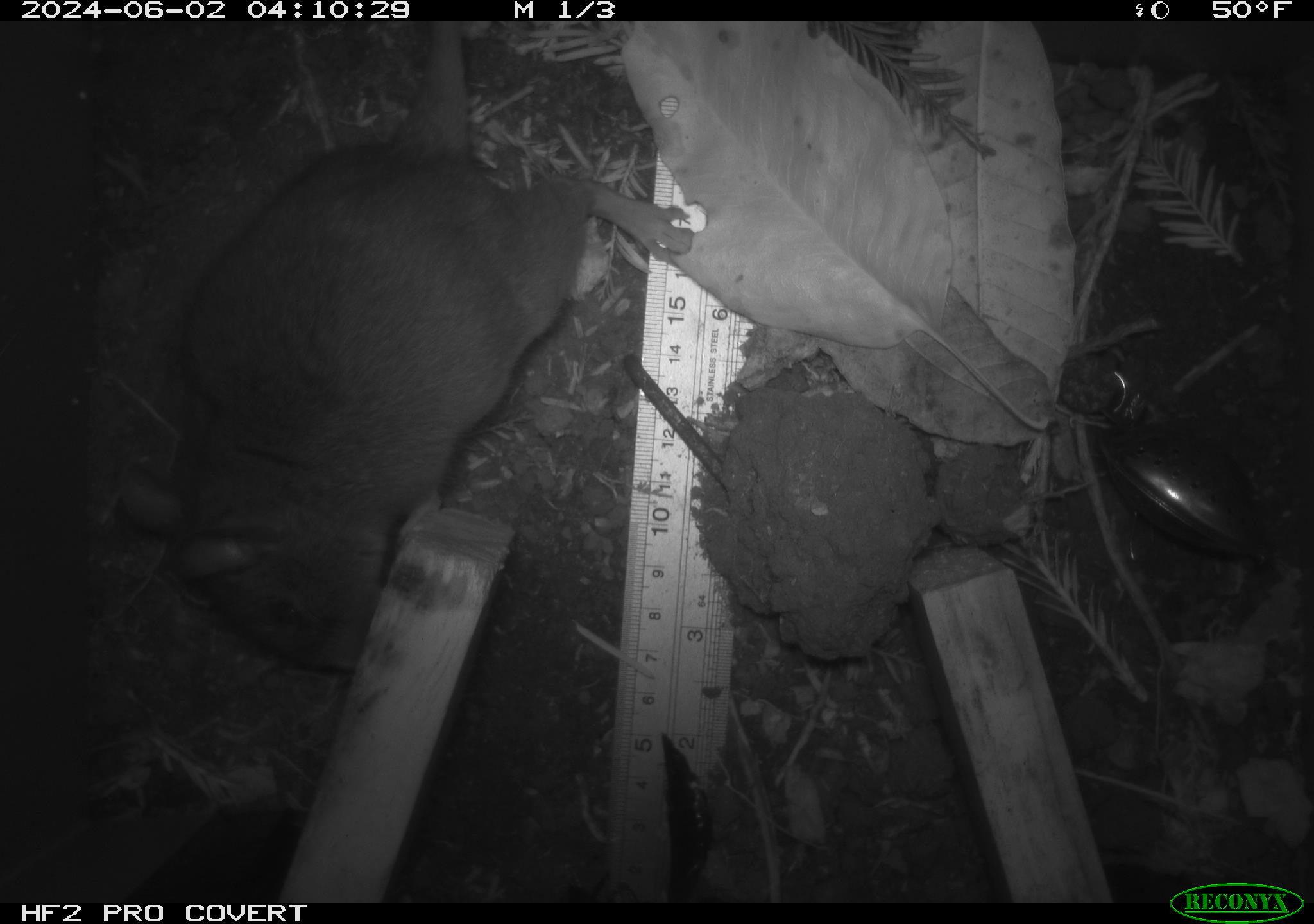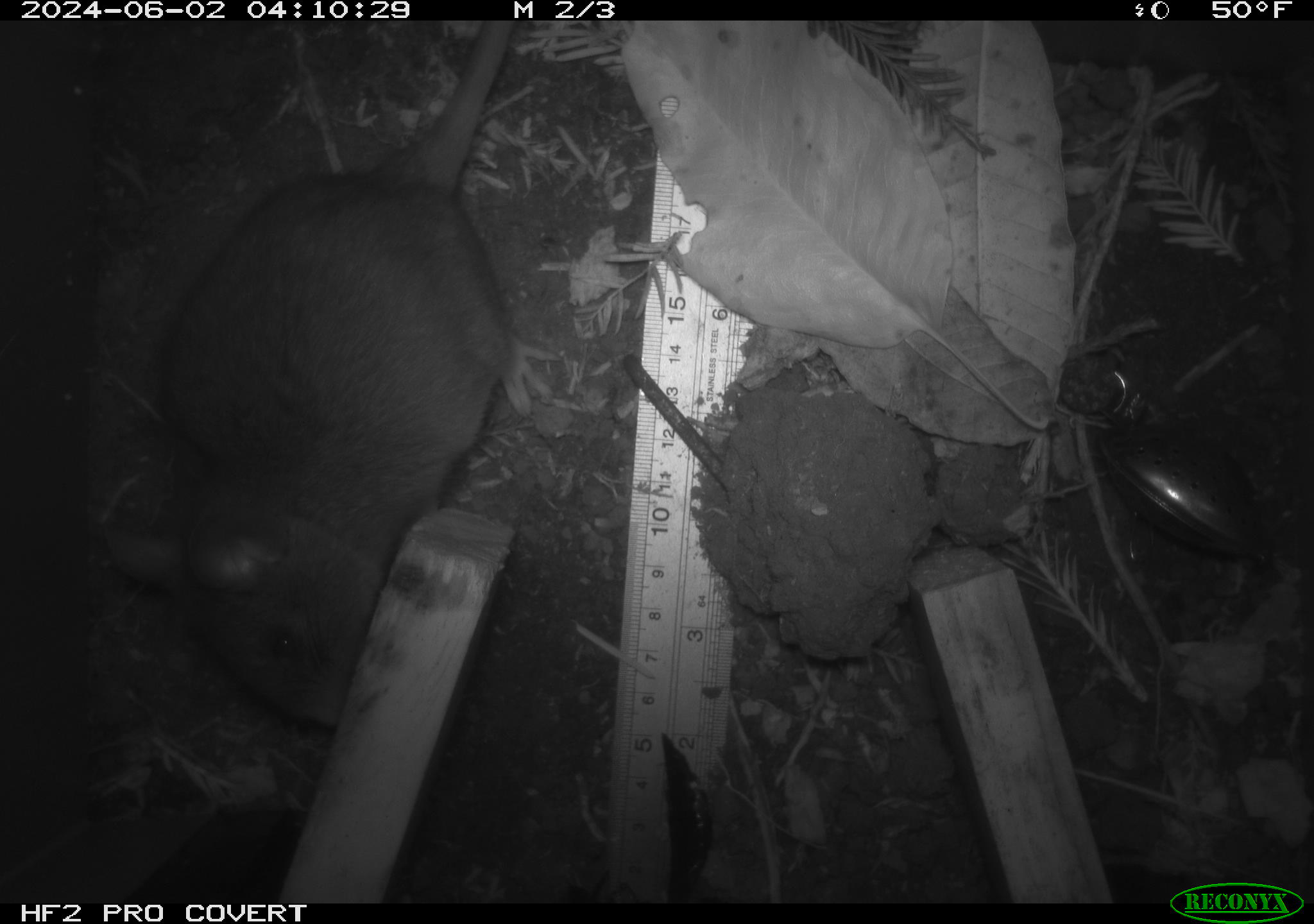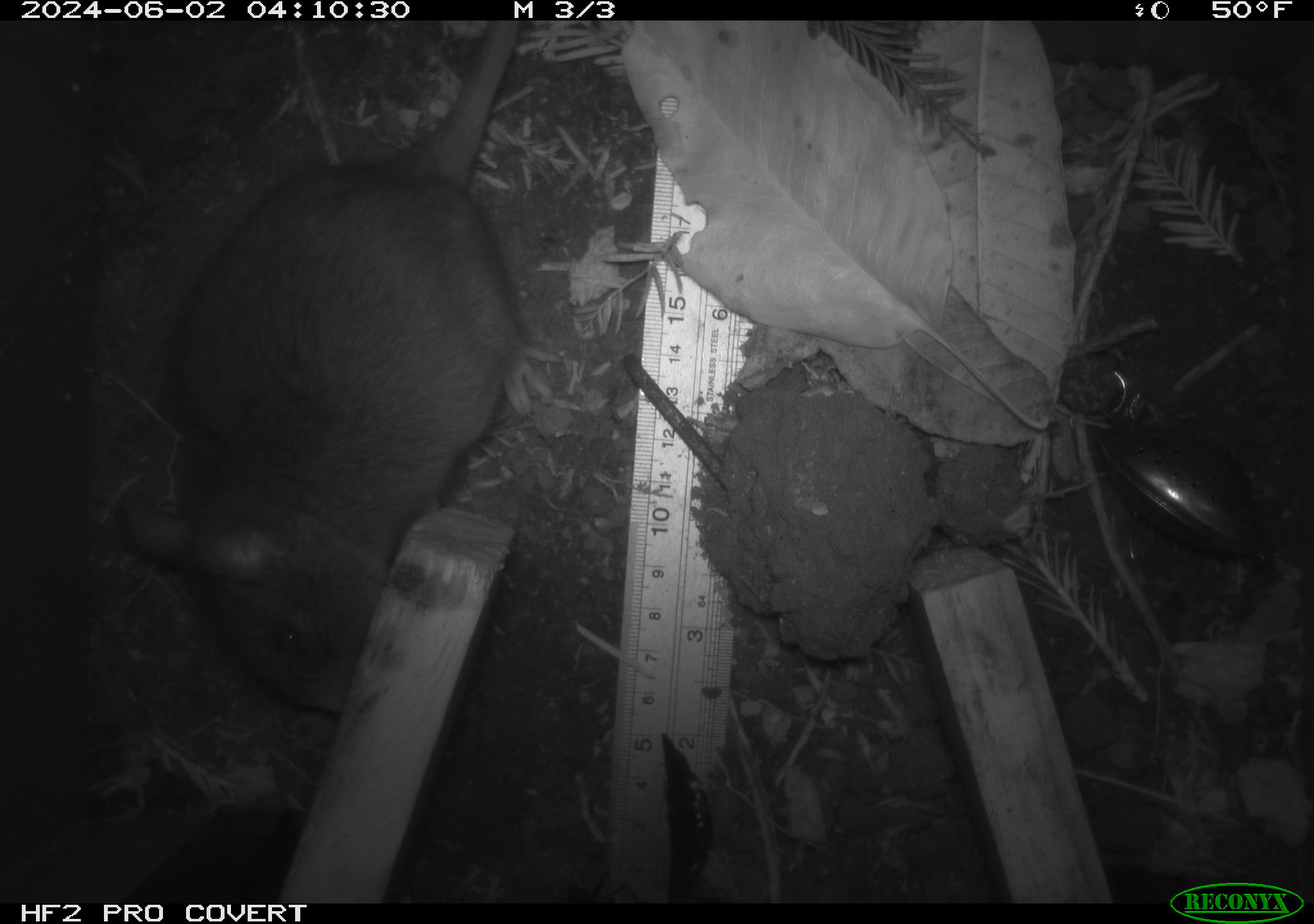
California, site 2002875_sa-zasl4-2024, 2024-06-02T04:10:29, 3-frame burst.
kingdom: Animalia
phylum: Chordata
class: Mammalia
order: Rodentia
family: Cricetidae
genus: Neotoma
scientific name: Neotoma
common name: pack rat or woodrat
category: neotoma species